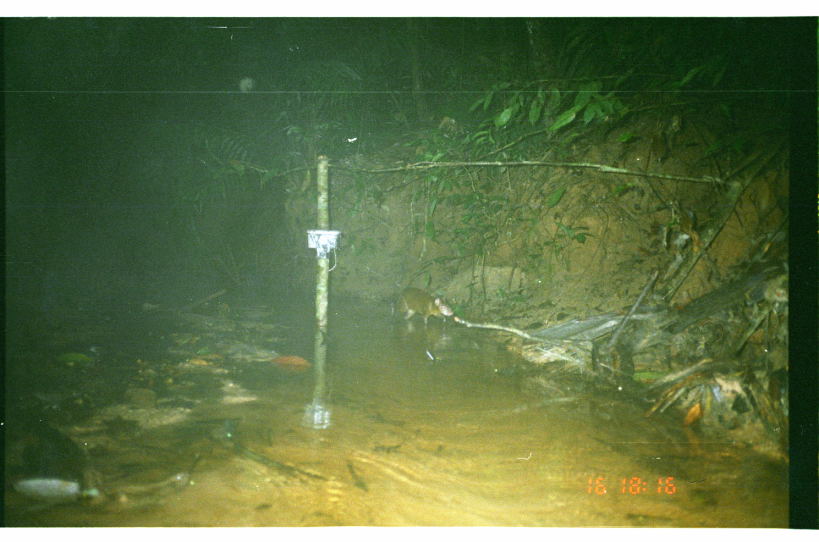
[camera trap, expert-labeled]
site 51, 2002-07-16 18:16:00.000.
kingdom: Animalia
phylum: Chordata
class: Mammalia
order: Rodentia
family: Dasyproctidae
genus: Dasyprocta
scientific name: Dasyprocta punctata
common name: central american agouti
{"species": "Dasyprocta punctata (central american agouti)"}